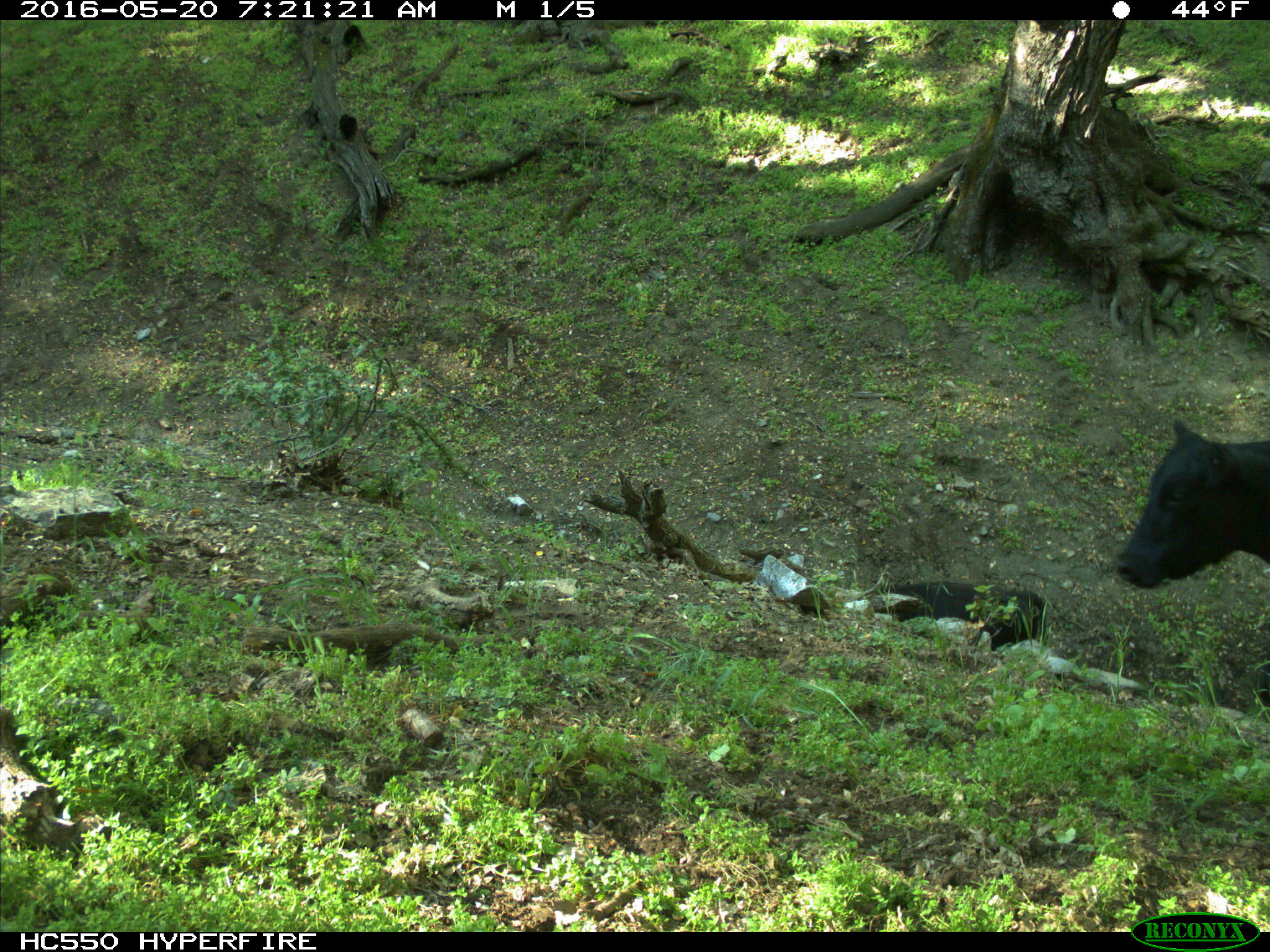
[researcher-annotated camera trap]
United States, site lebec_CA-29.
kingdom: Animalia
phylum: Chordata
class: Mammalia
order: Artiodactyla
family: Bovidae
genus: Bos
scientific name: Bos taurus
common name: domestic cow